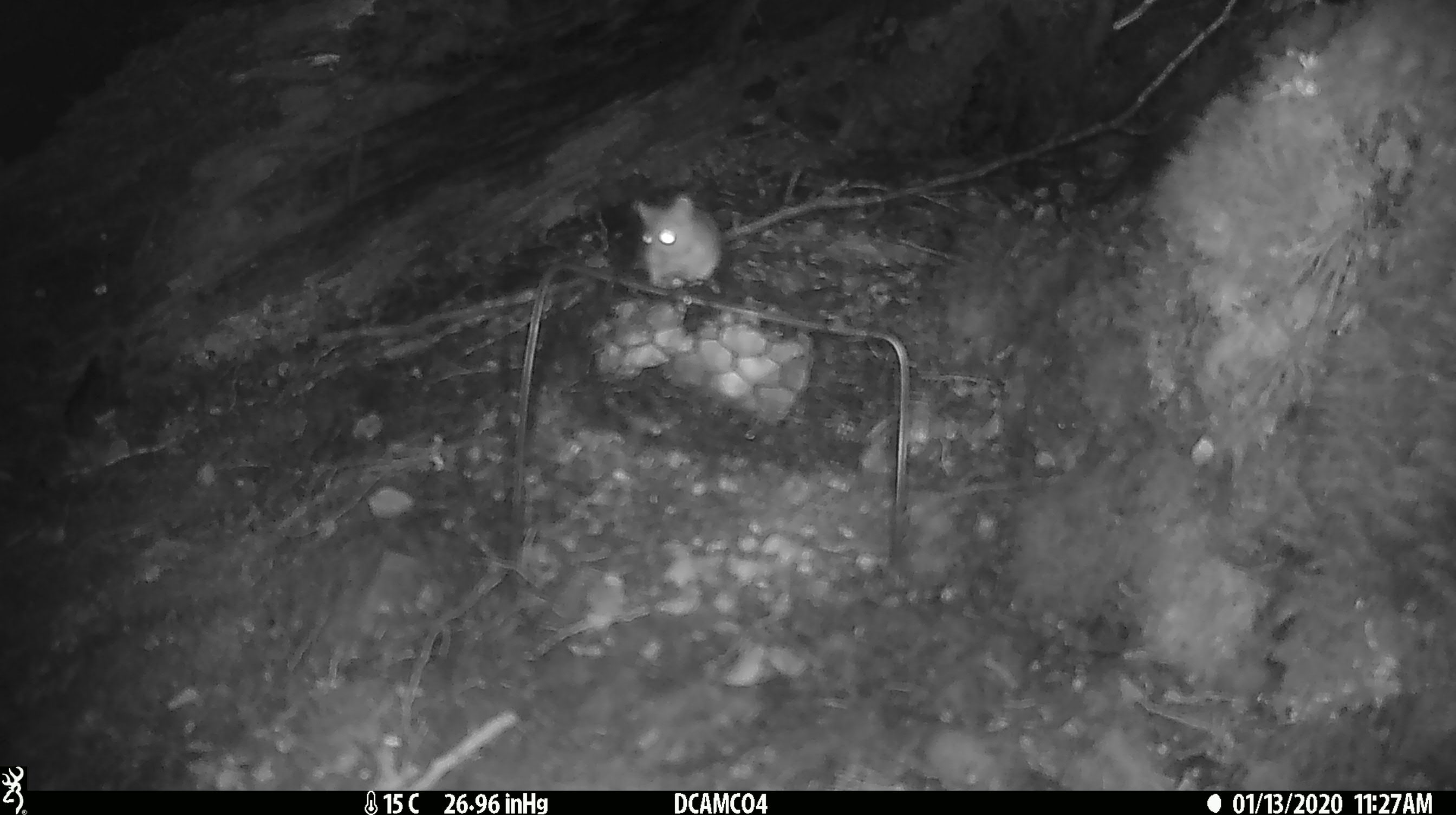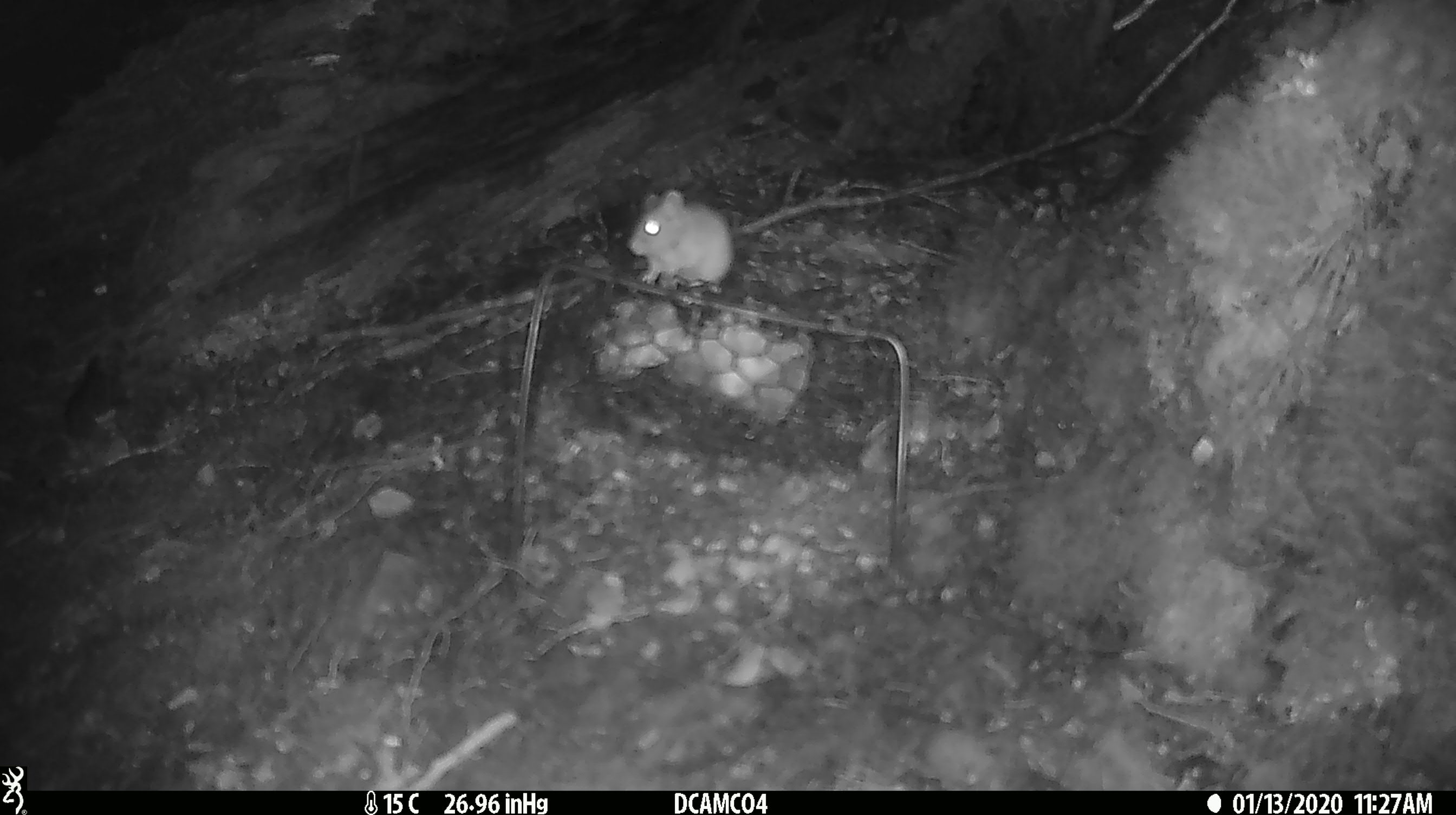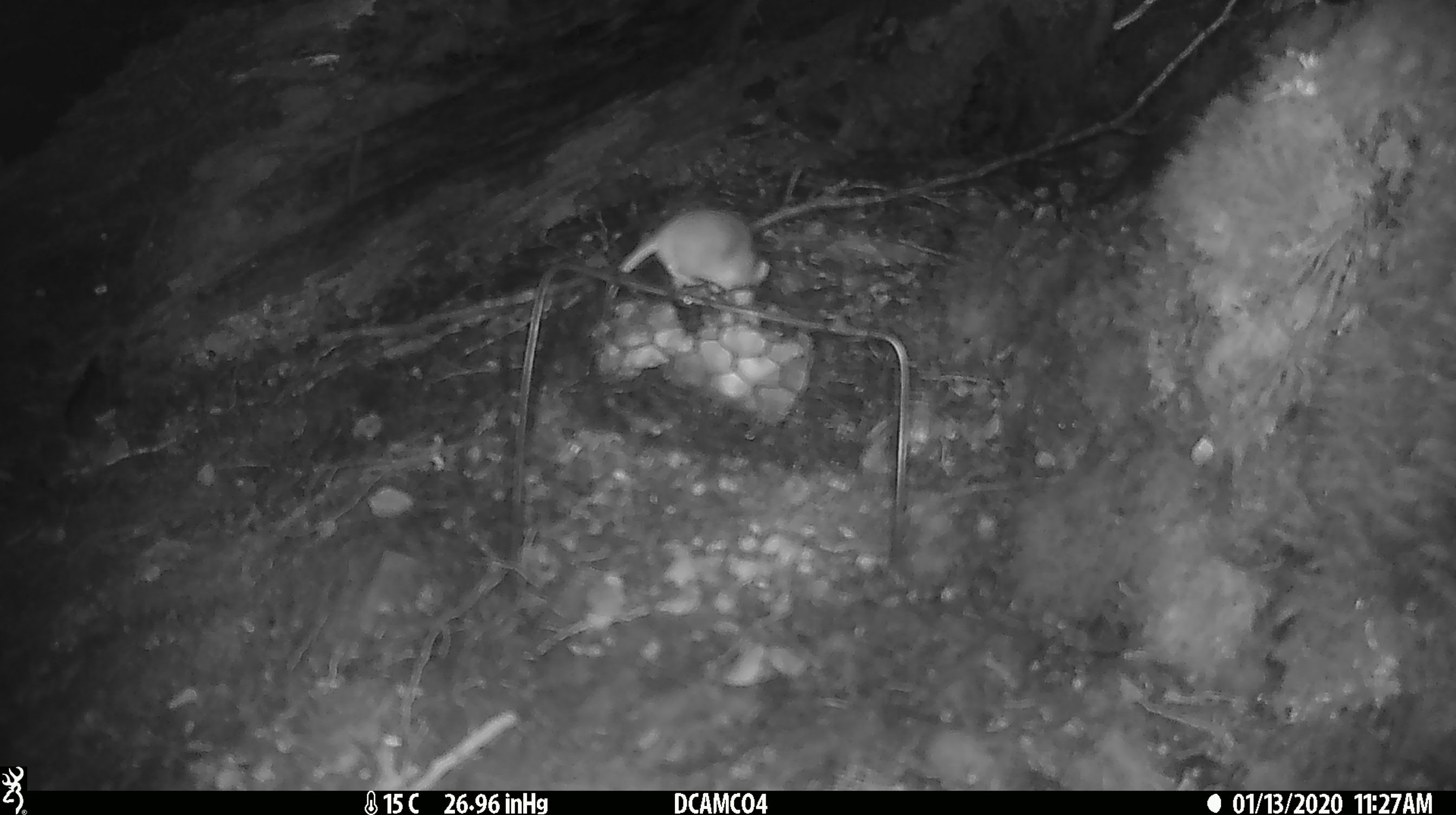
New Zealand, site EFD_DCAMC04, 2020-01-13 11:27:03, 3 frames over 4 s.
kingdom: Animalia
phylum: Chordata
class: Mammalia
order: Rodentia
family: Muridae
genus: Mus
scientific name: Mus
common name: mouse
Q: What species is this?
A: Mouse (Mus).